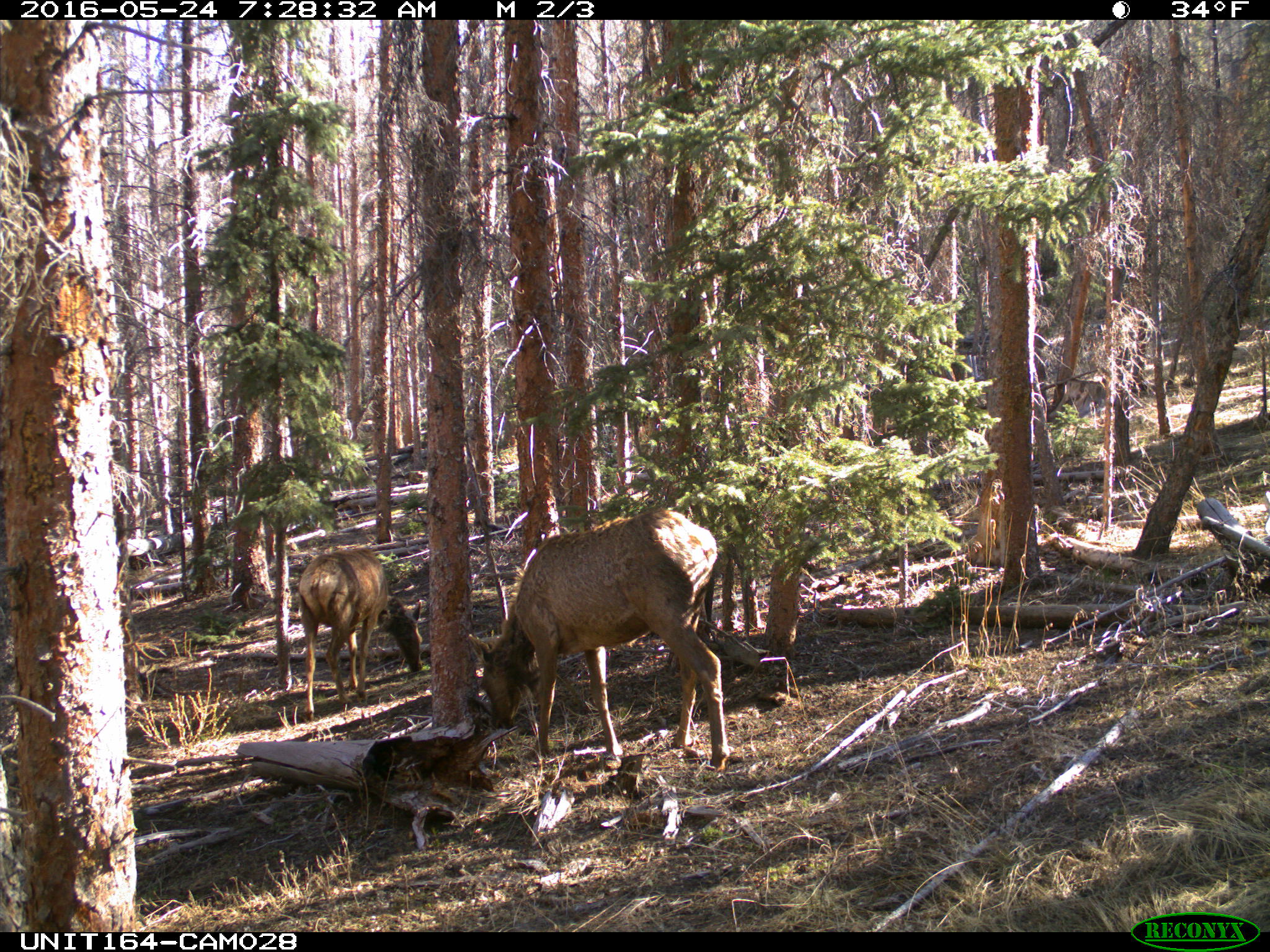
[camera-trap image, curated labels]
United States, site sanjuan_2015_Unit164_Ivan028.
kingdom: Animalia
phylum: Chordata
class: Mammalia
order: Artiodactyla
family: Cervidae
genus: Cervus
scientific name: Cervus elaphus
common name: red deer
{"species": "Cervus elaphus (red deer)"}